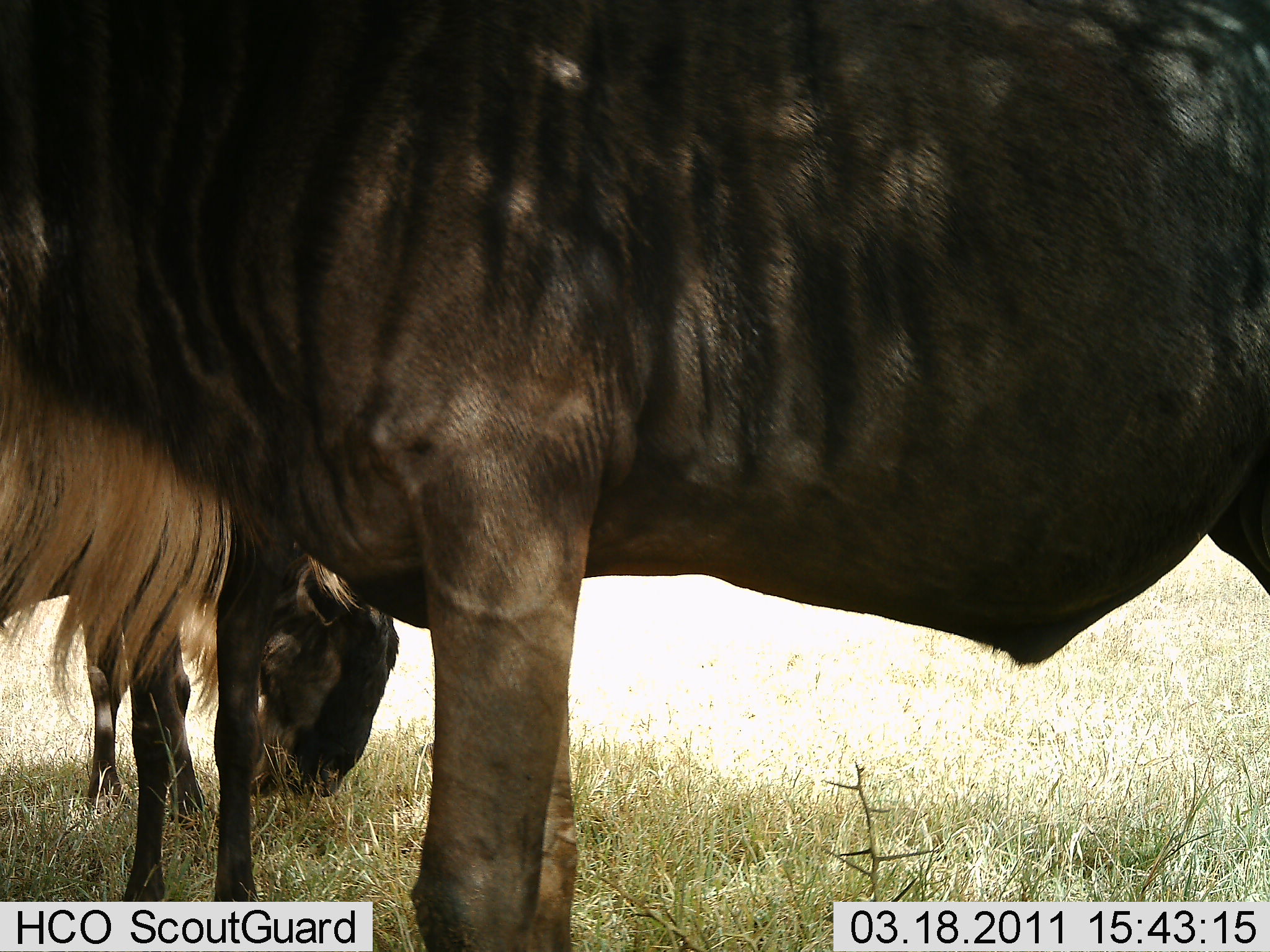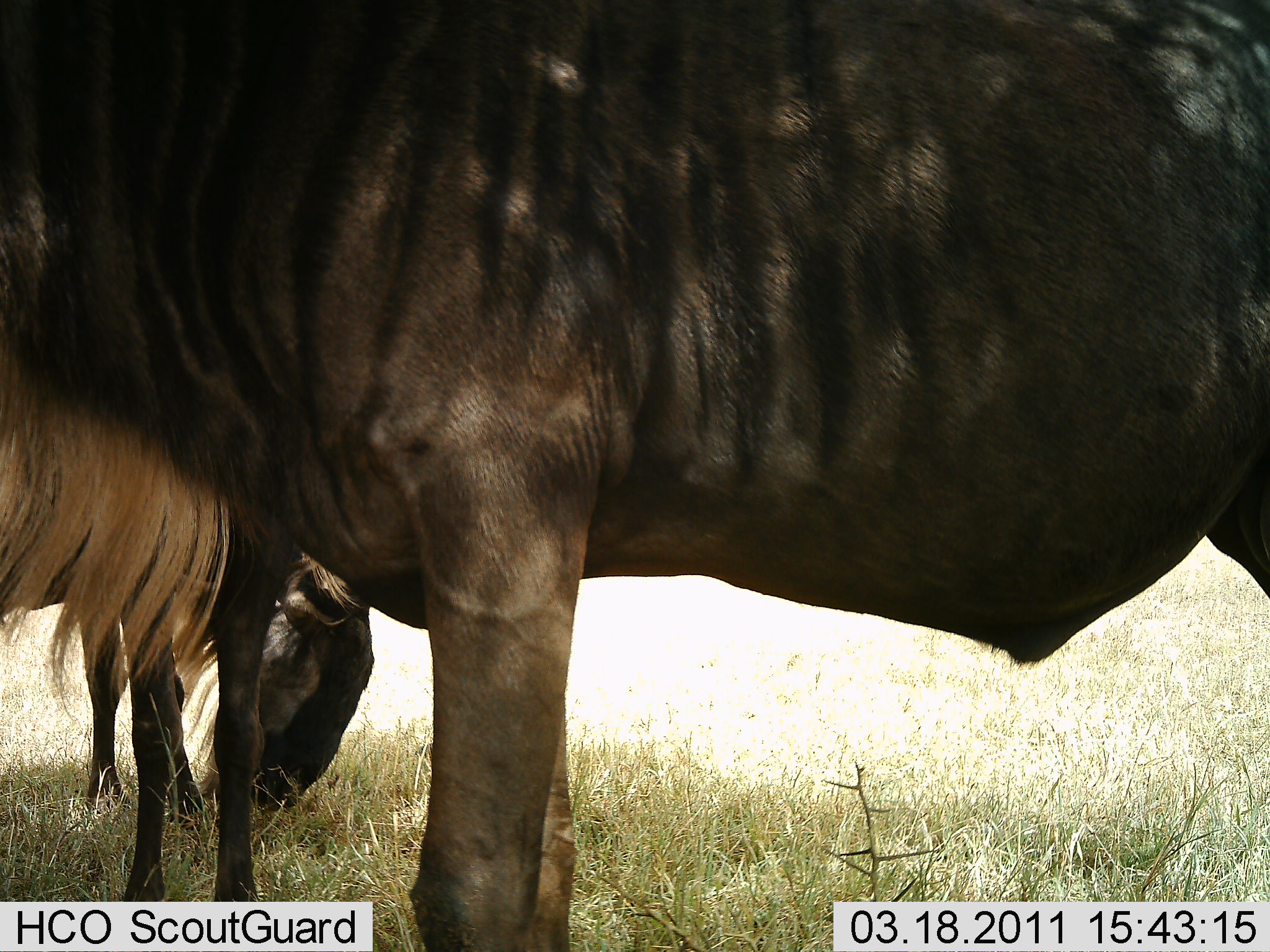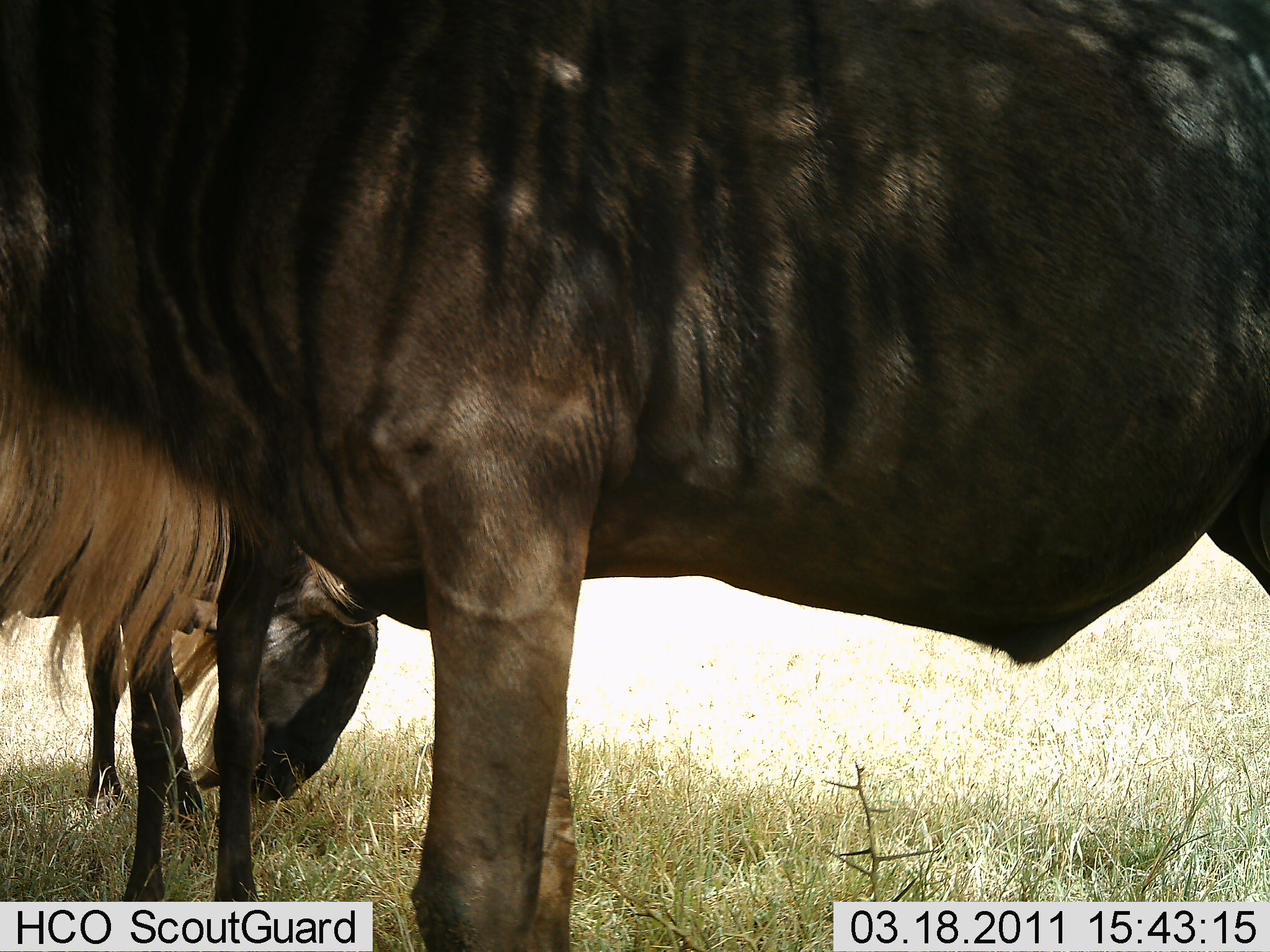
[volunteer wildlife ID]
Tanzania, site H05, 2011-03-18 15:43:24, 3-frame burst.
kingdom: Animalia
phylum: Chordata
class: Mammalia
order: Artiodactyla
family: Bovidae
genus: Connochaetes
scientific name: Connochaetes taurinus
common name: blue wildebeest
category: wildebeest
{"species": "wildebeest (blue wildebeest) (Connochaetes taurinus)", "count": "2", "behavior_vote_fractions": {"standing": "91%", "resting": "0%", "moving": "0%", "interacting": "0%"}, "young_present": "9%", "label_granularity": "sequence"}